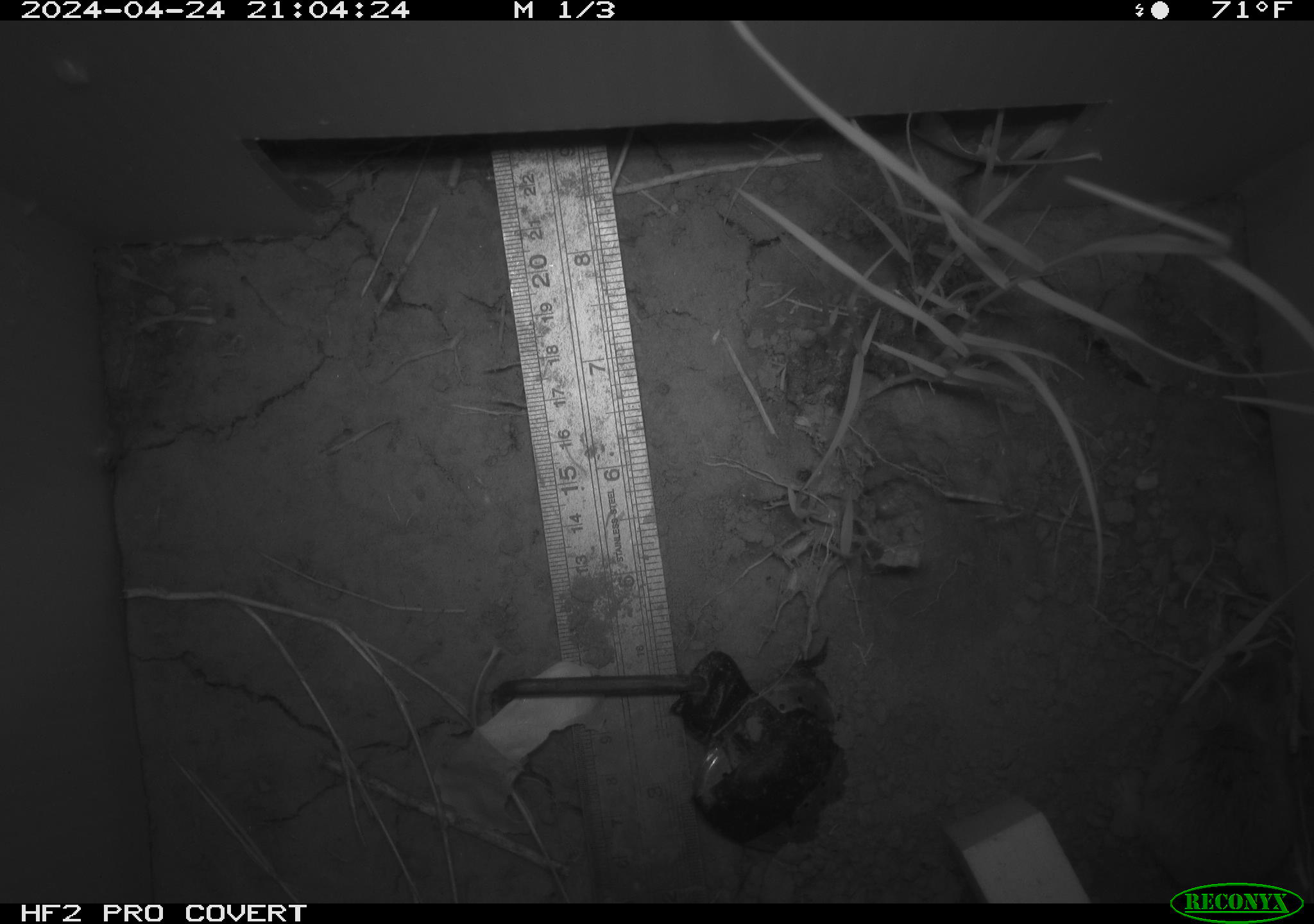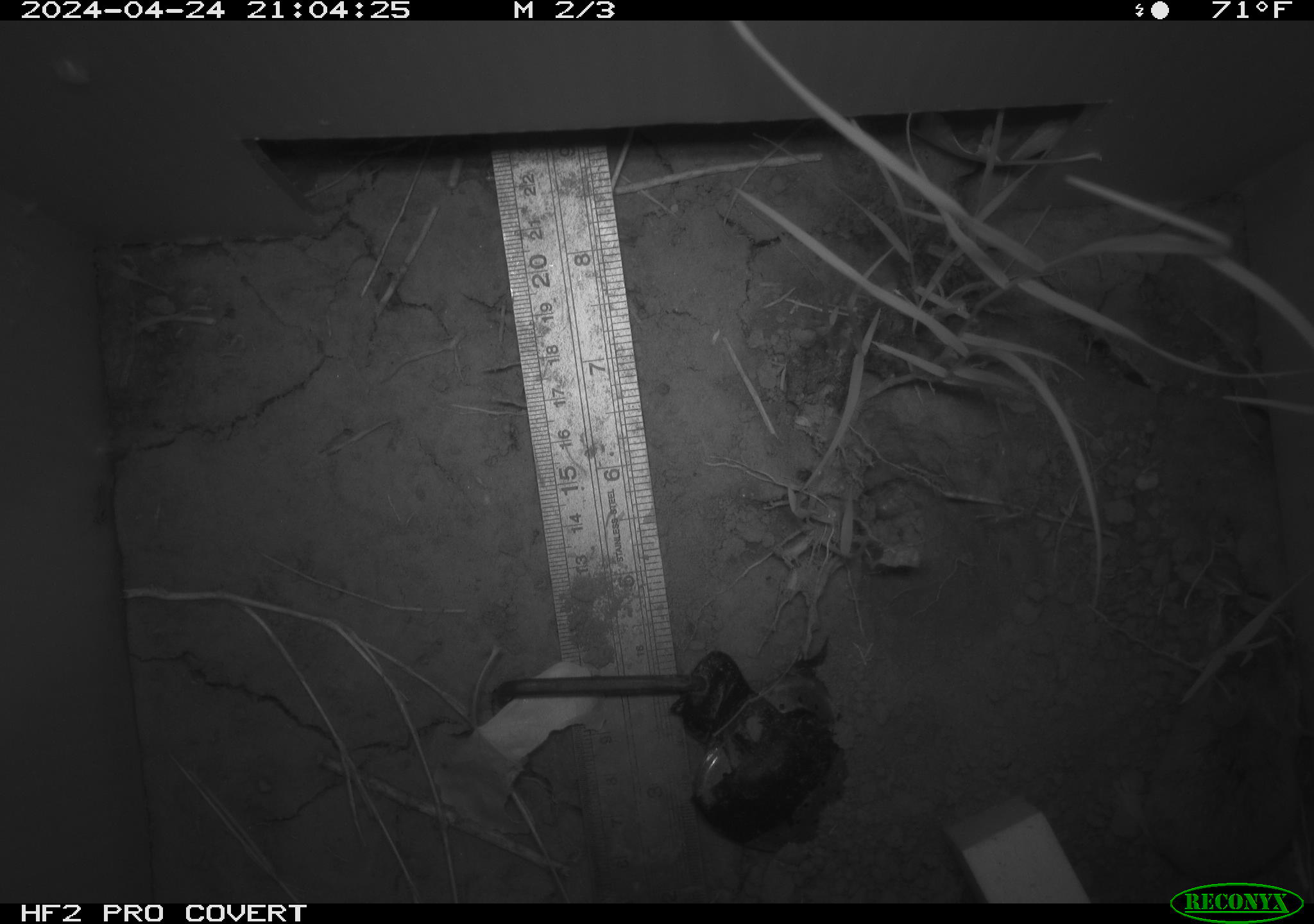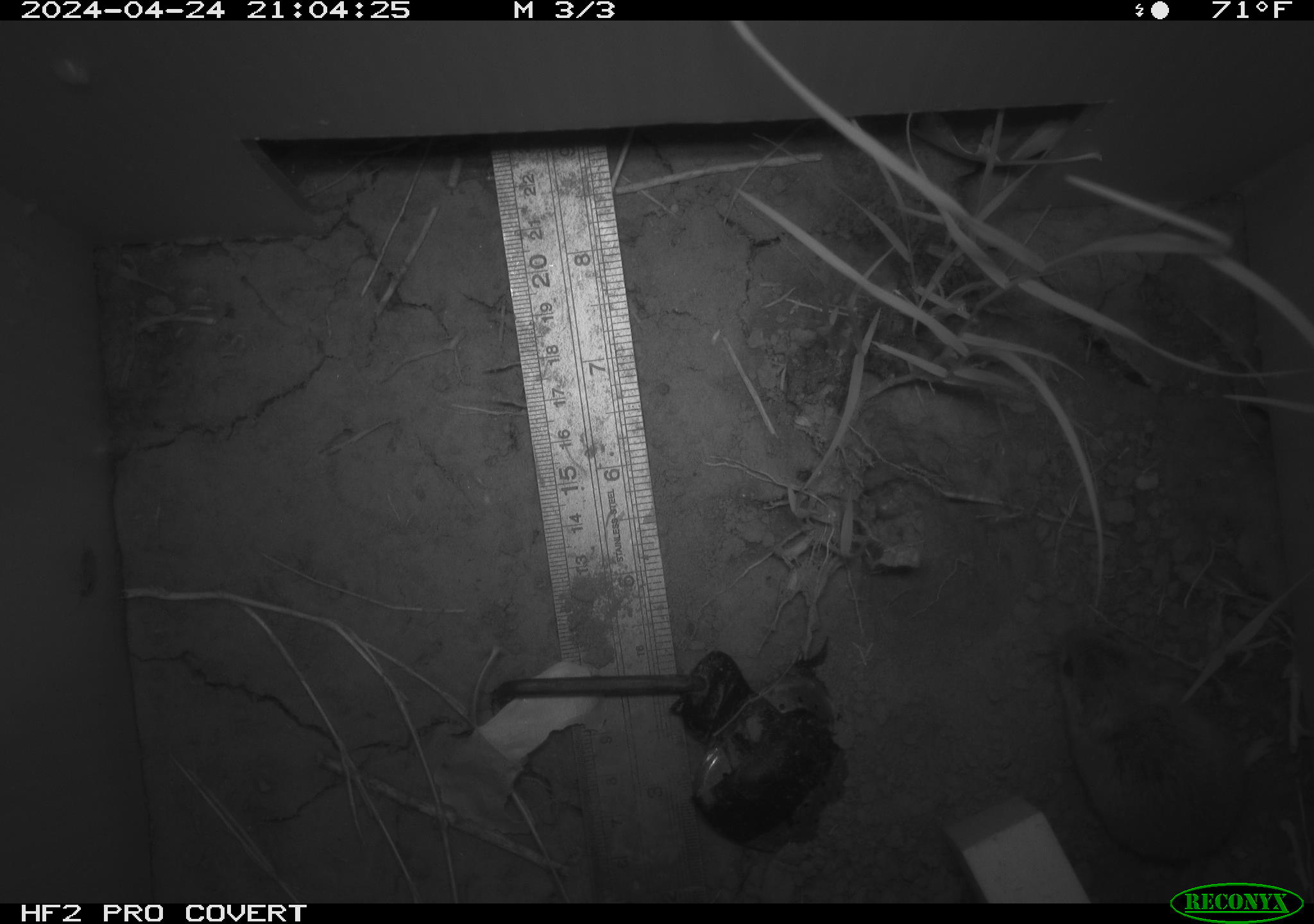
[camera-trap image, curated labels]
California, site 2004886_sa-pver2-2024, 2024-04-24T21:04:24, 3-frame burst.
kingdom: Animalia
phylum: Chordata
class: Mammalia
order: Rodentia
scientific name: Rodentia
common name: mouse species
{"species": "mouse species (Rodentia)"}